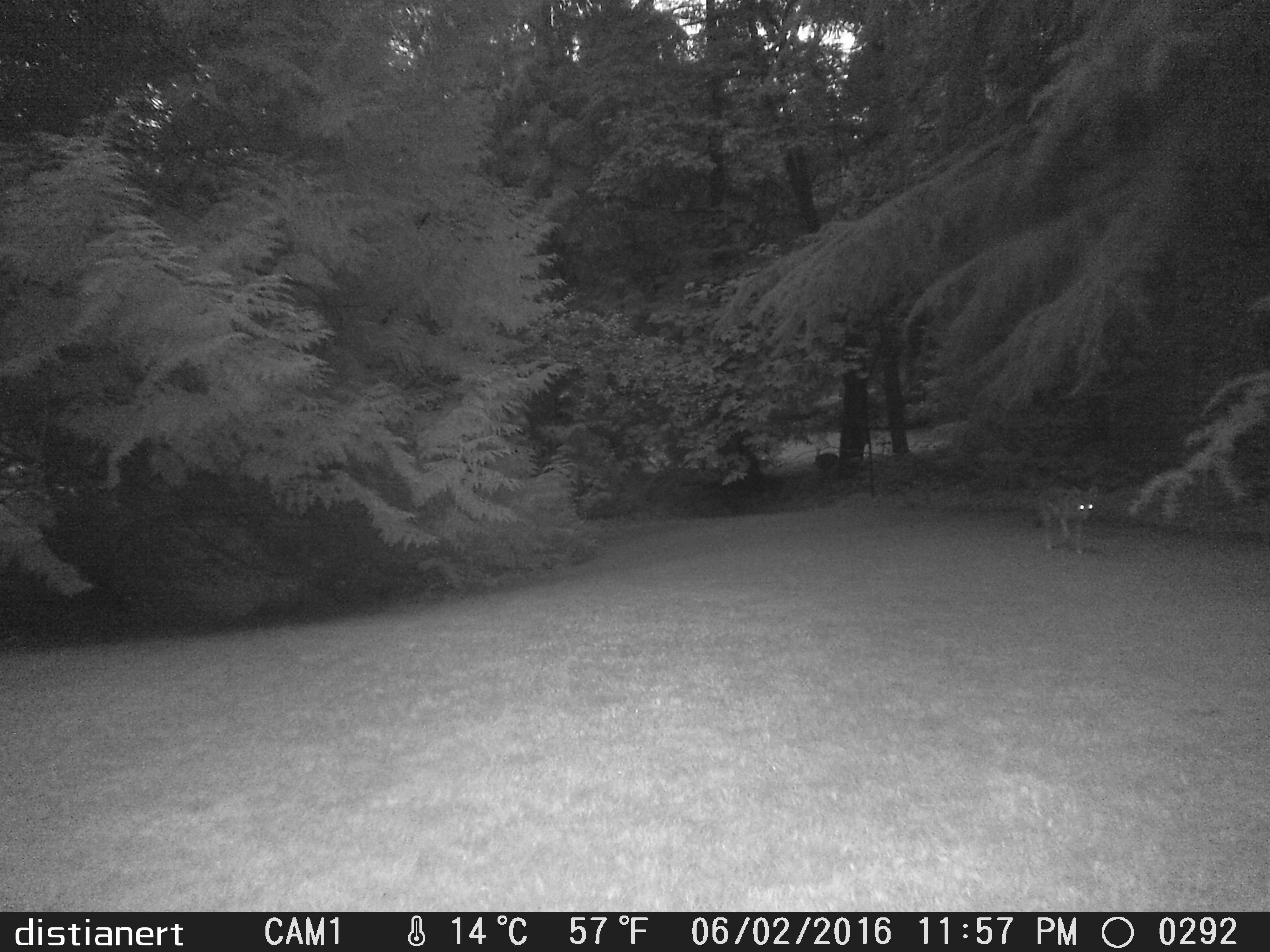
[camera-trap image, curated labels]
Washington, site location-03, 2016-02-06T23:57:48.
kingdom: Animalia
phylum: Chordata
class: Mammalia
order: Carnivora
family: Canidae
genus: Canis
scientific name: Canis latrans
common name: coyote